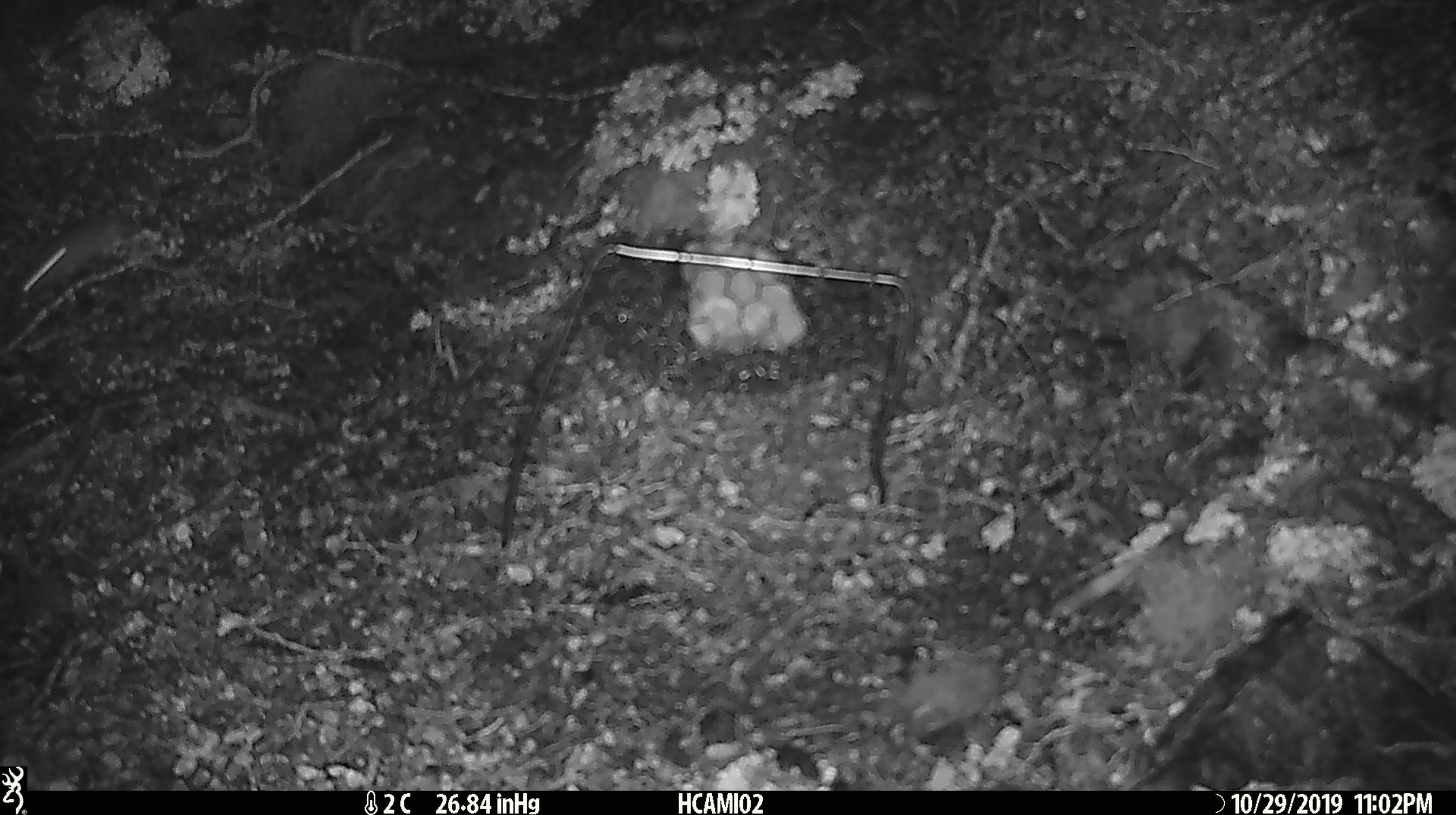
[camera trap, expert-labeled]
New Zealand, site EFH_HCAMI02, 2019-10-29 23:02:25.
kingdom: Animalia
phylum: Chordata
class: Mammalia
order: Rodentia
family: Muridae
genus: Mus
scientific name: Mus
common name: mouse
Mouse (Mus).